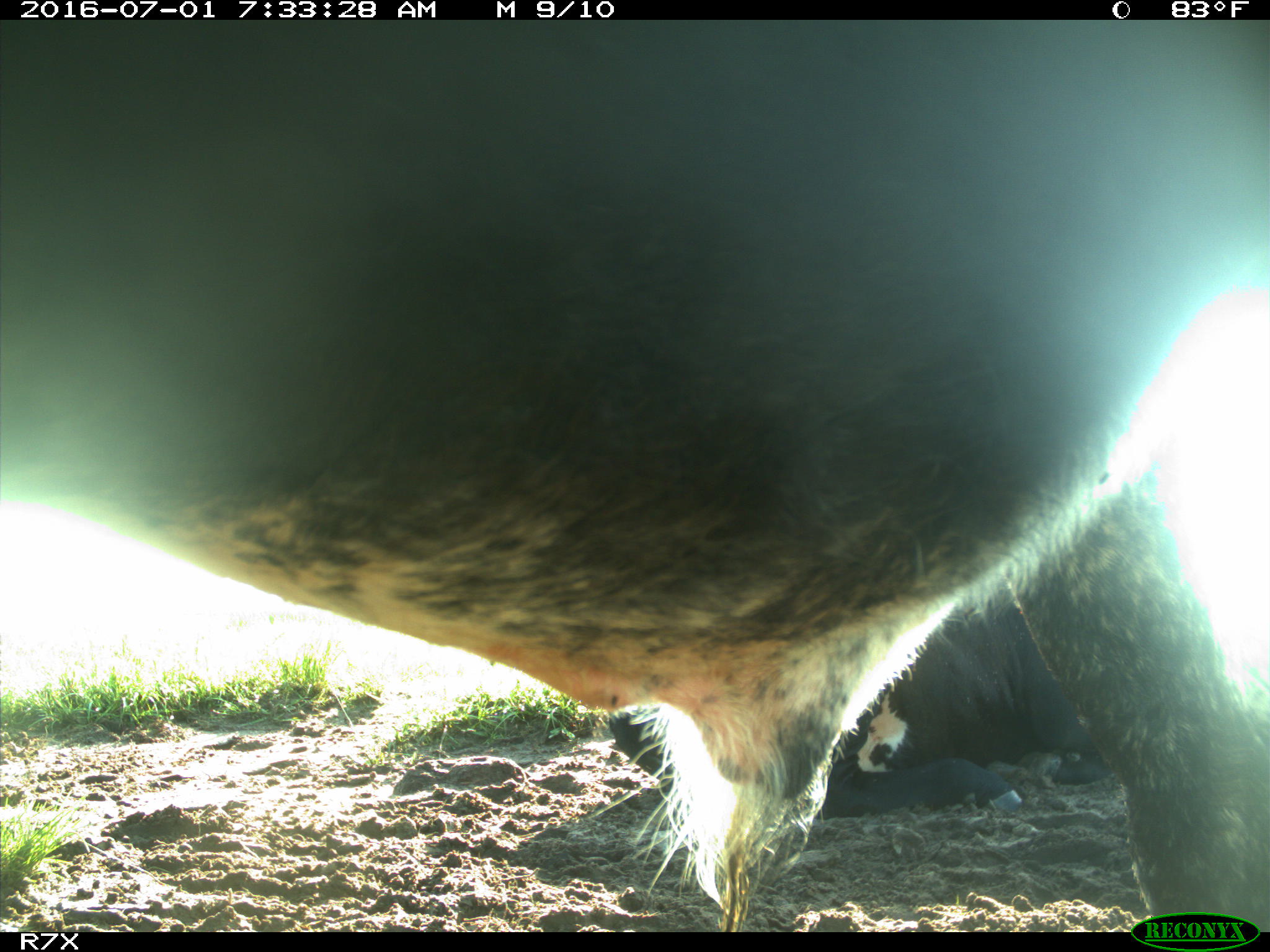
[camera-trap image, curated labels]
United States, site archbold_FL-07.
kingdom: Animalia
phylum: Chordata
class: Mammalia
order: Artiodactyla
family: Bovidae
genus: Bos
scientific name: Bos taurus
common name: domestic cow